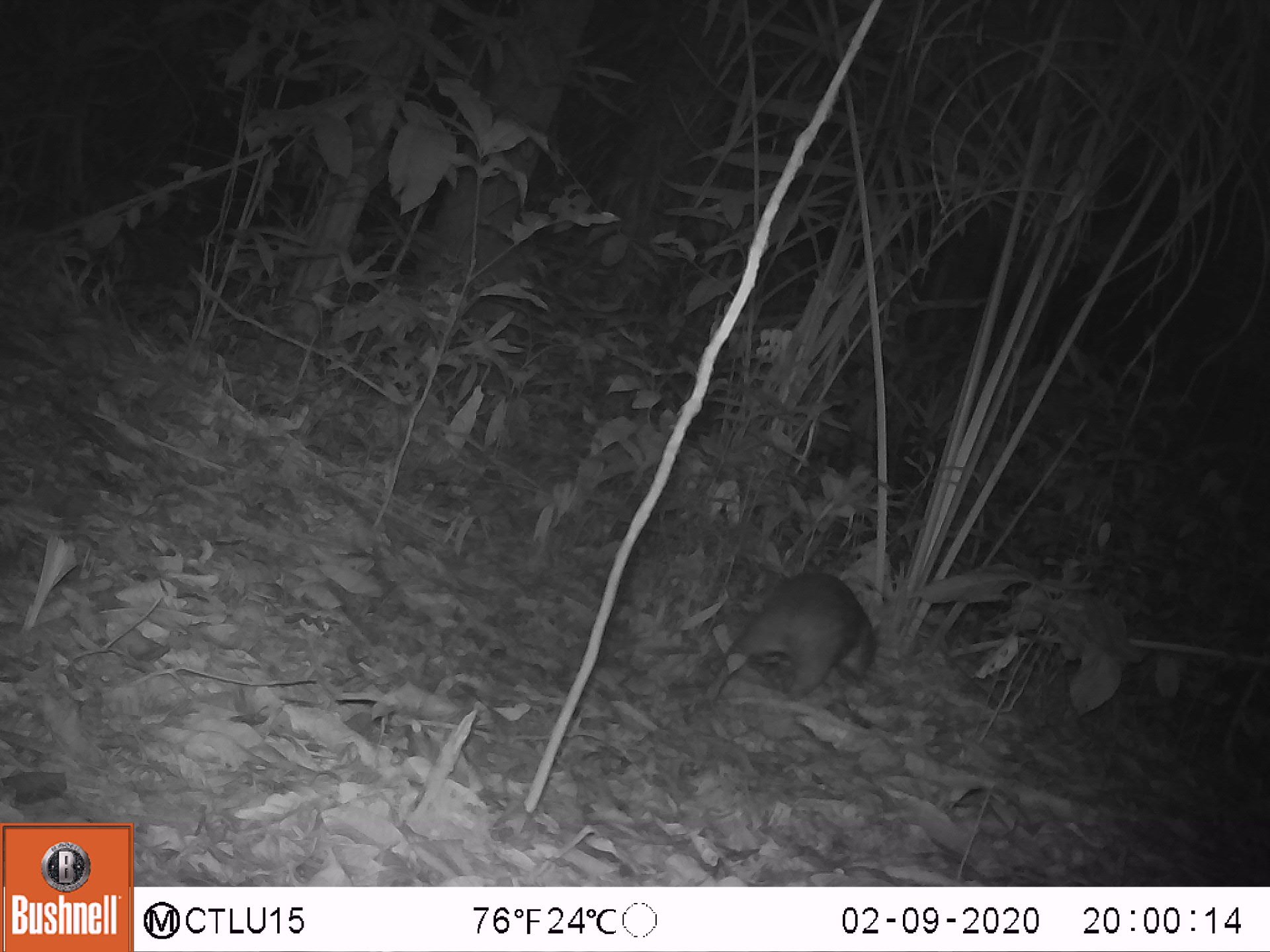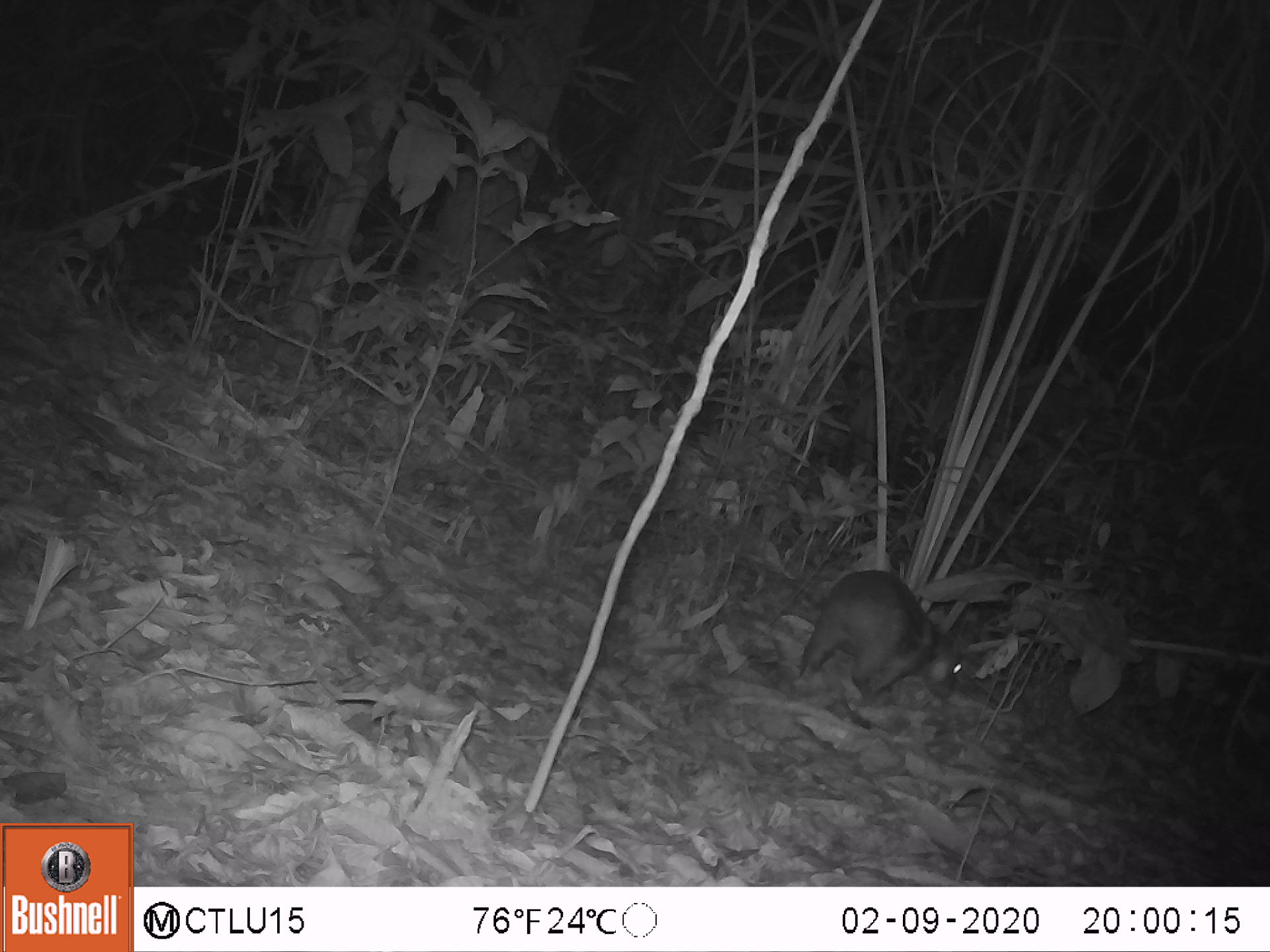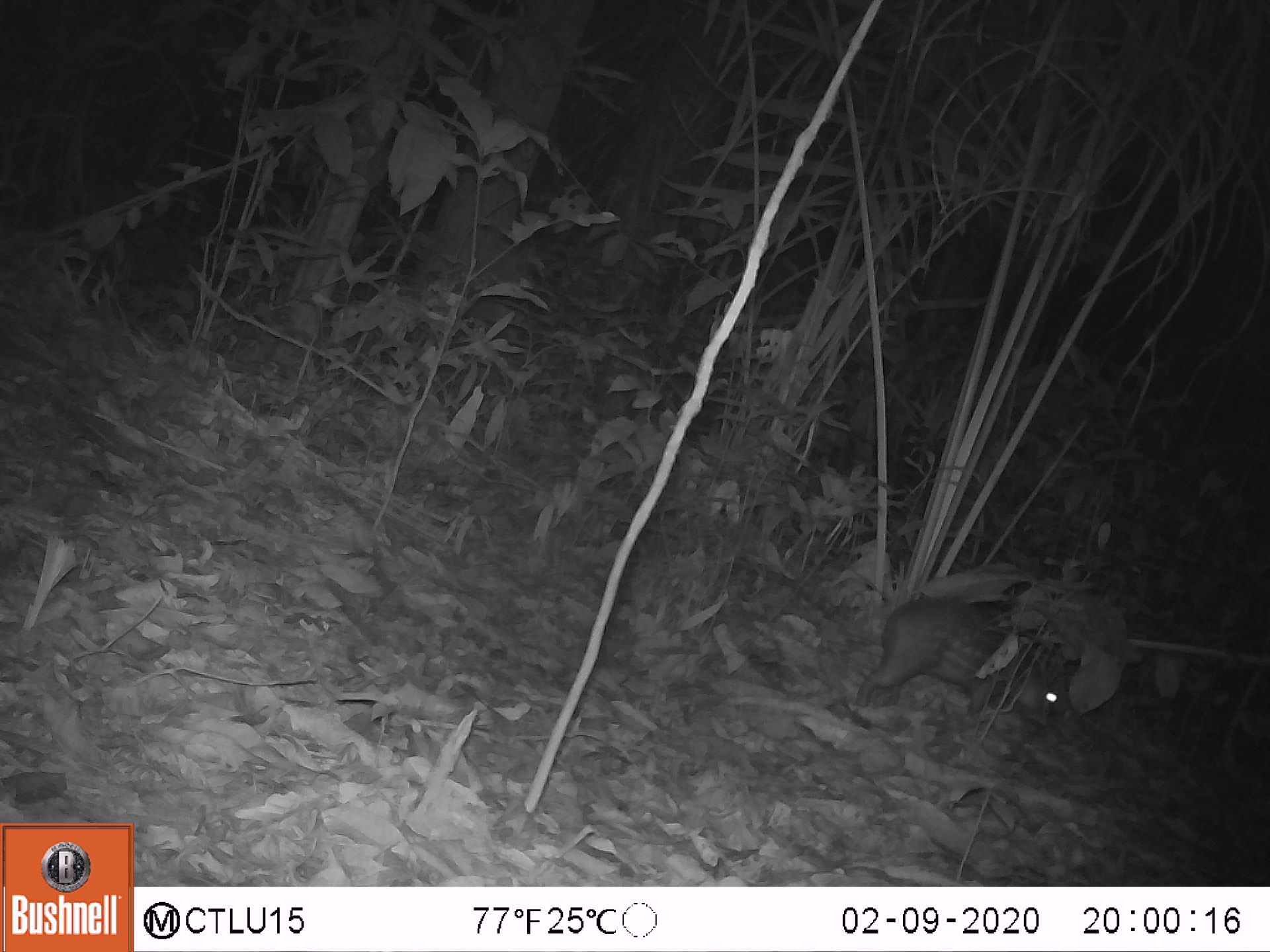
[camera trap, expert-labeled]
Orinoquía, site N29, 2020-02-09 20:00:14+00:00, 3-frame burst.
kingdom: Animalia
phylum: Chordata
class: Mammalia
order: Rodentia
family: Cuniculidae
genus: Cuniculus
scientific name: Cuniculus paca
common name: spotted paca